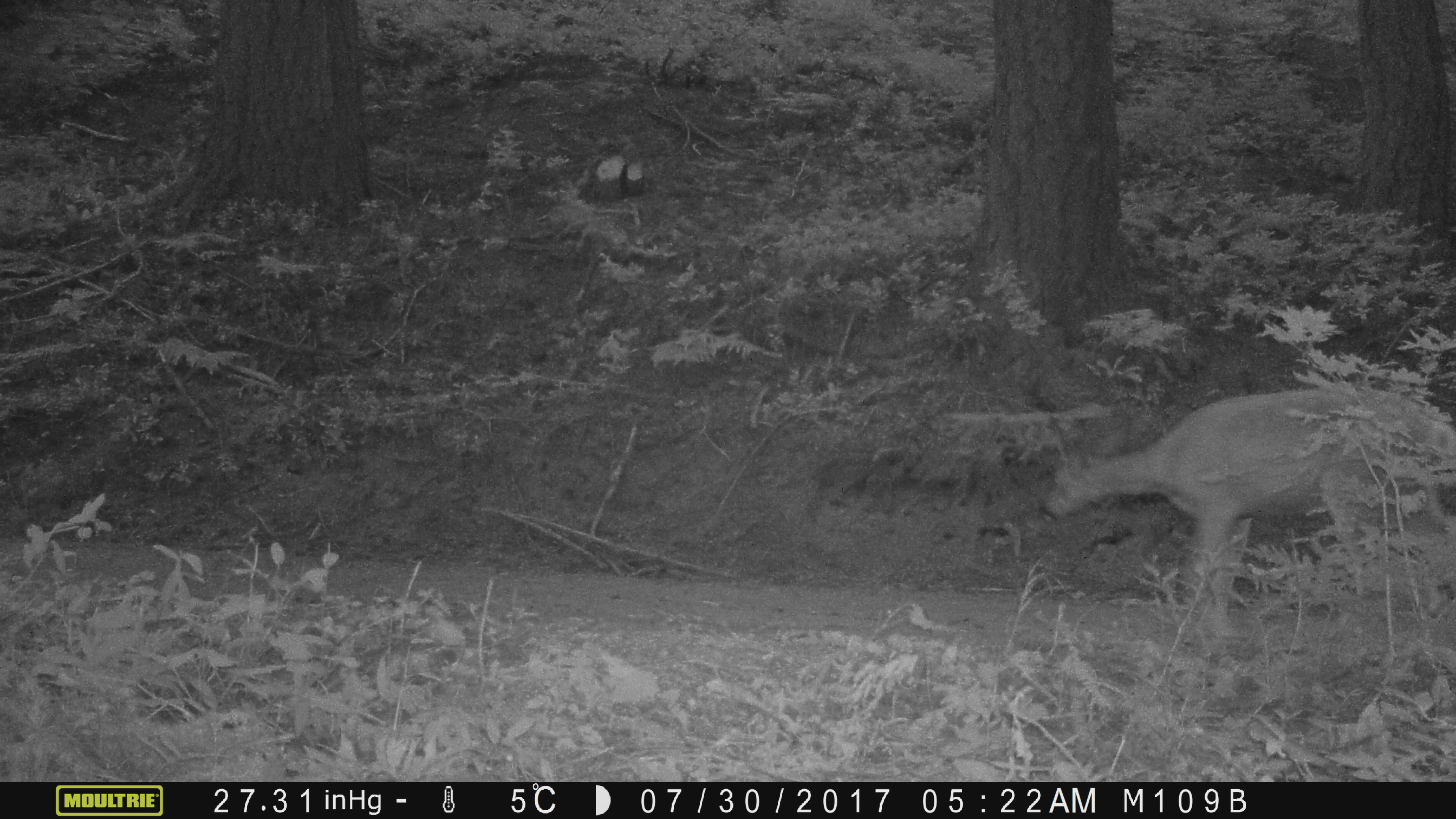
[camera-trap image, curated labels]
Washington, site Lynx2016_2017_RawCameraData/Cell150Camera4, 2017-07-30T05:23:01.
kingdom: Animalia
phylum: Chordata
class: Mammalia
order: Artiodactyla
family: Cervidae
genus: Odocoileus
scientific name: Odocoileus hemionus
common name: mule deer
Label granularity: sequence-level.